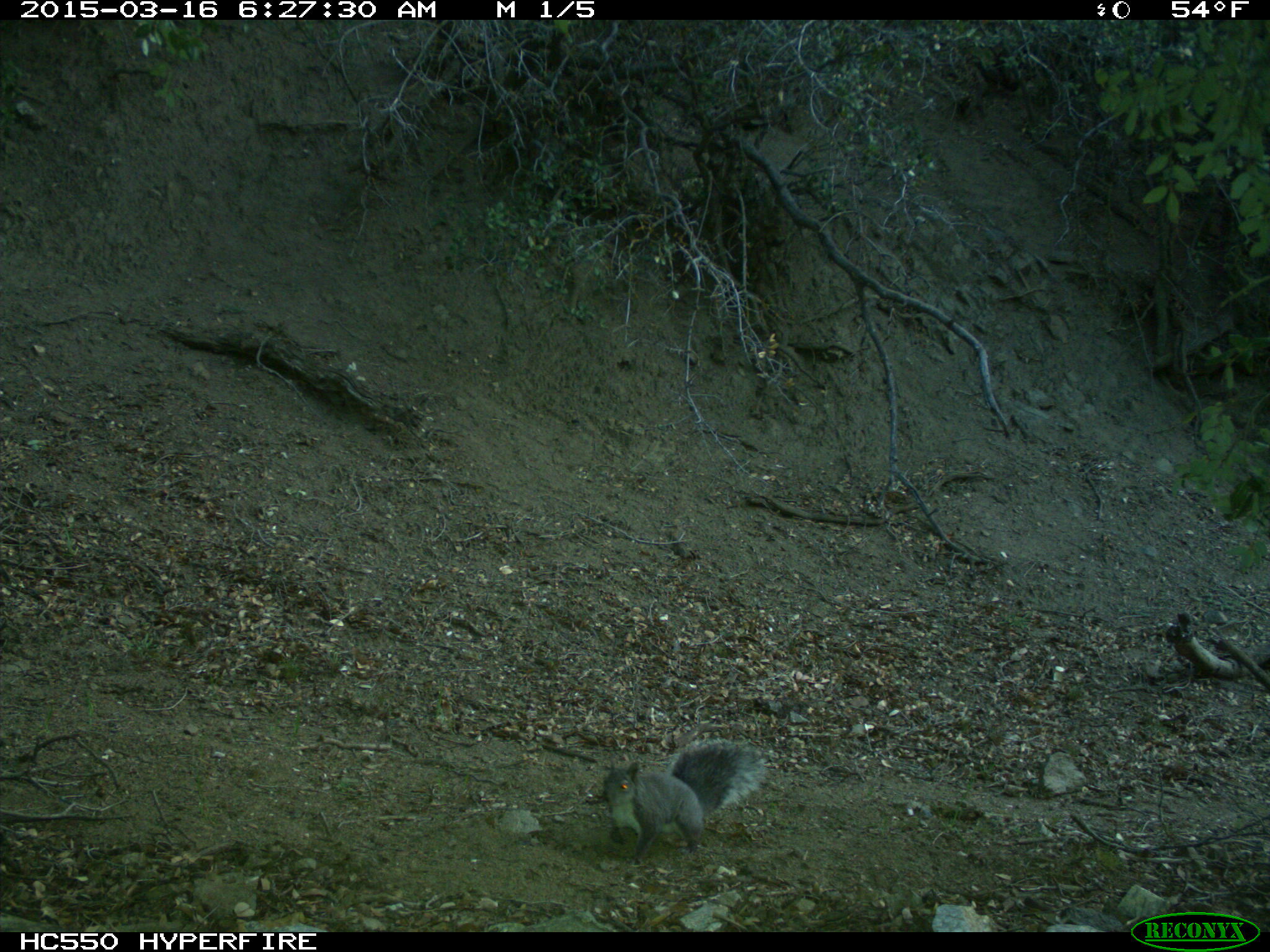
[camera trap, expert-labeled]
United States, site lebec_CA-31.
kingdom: Animalia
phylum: Chordata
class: Mammalia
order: Rodentia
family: Sciuridae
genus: Sciurus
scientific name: Sciurus carolinensis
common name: eastern gray squirrel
Sciurus carolinensis (eastern gray squirrel).